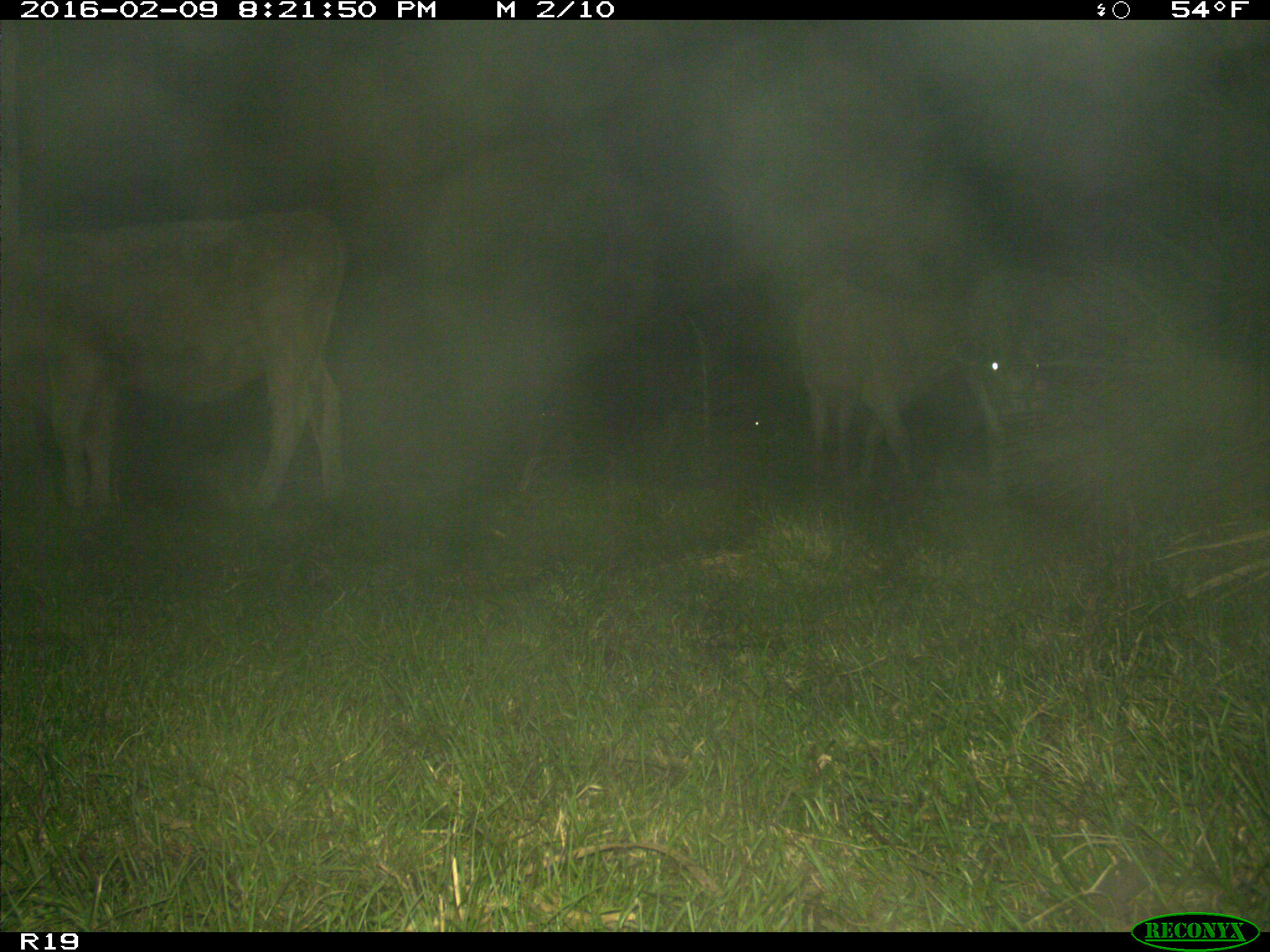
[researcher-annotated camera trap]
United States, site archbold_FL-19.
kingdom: Animalia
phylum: Chordata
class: Mammalia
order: Artiodactyla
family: Bovidae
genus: Bos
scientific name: Bos taurus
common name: domestic cow